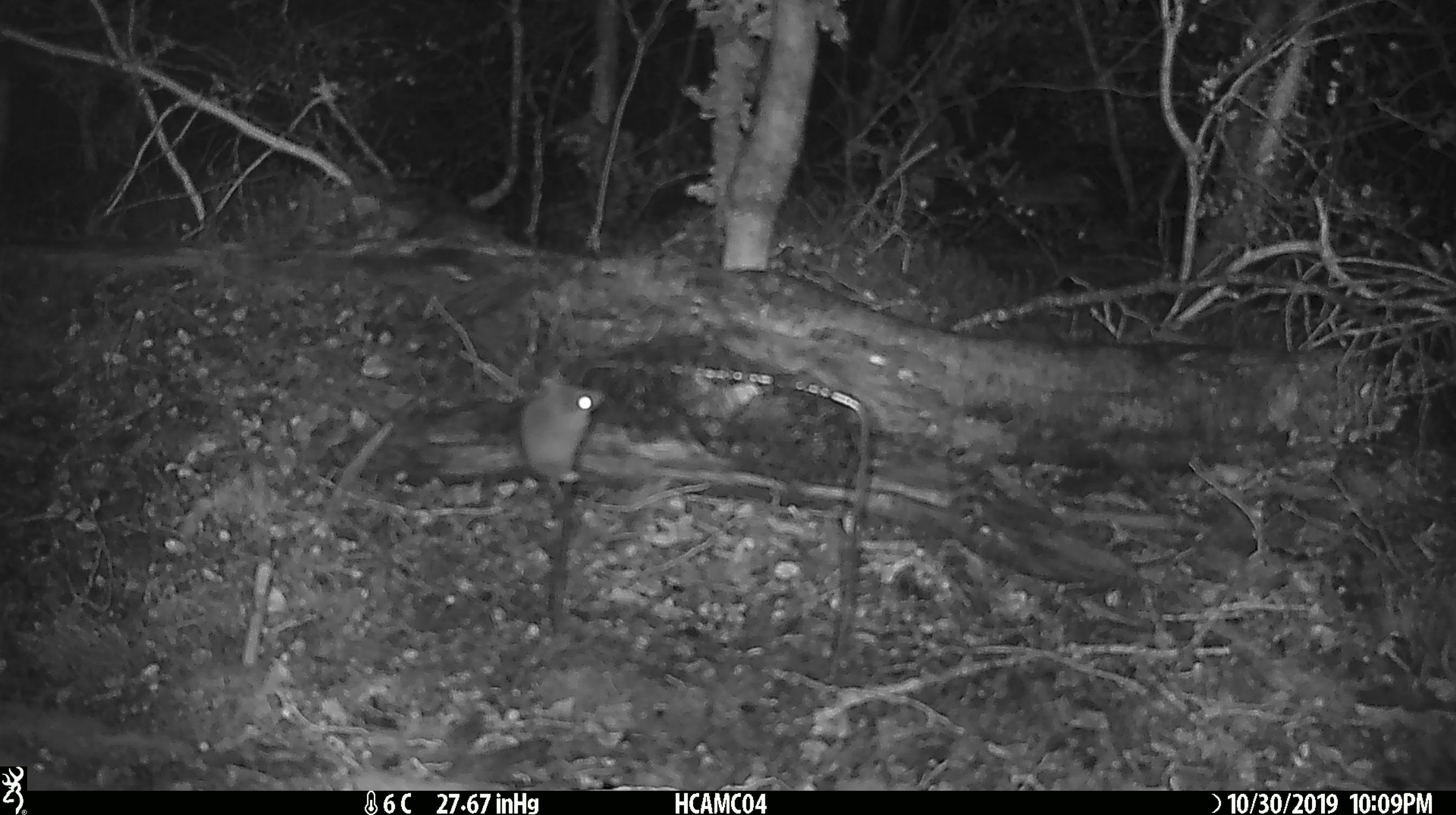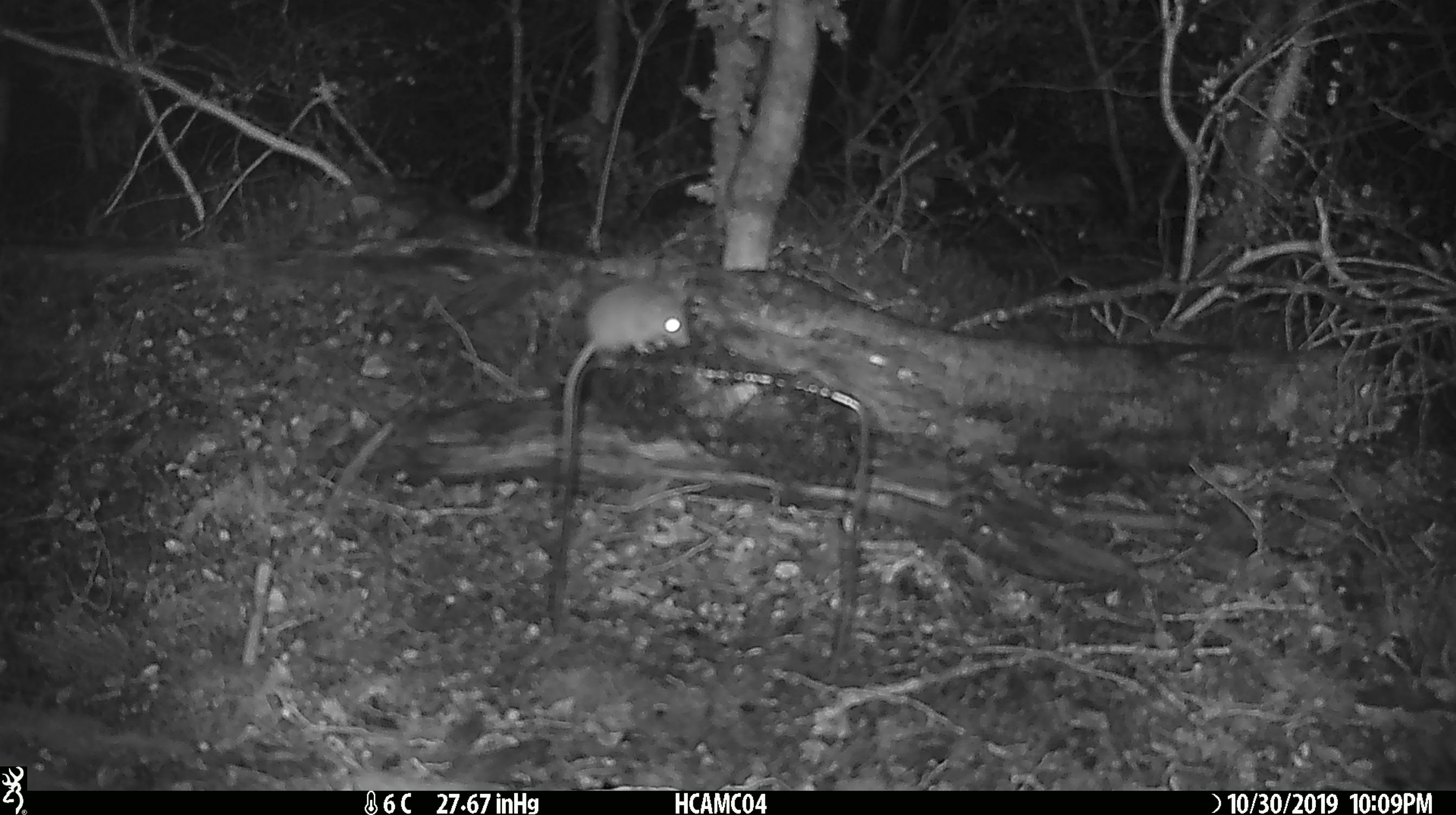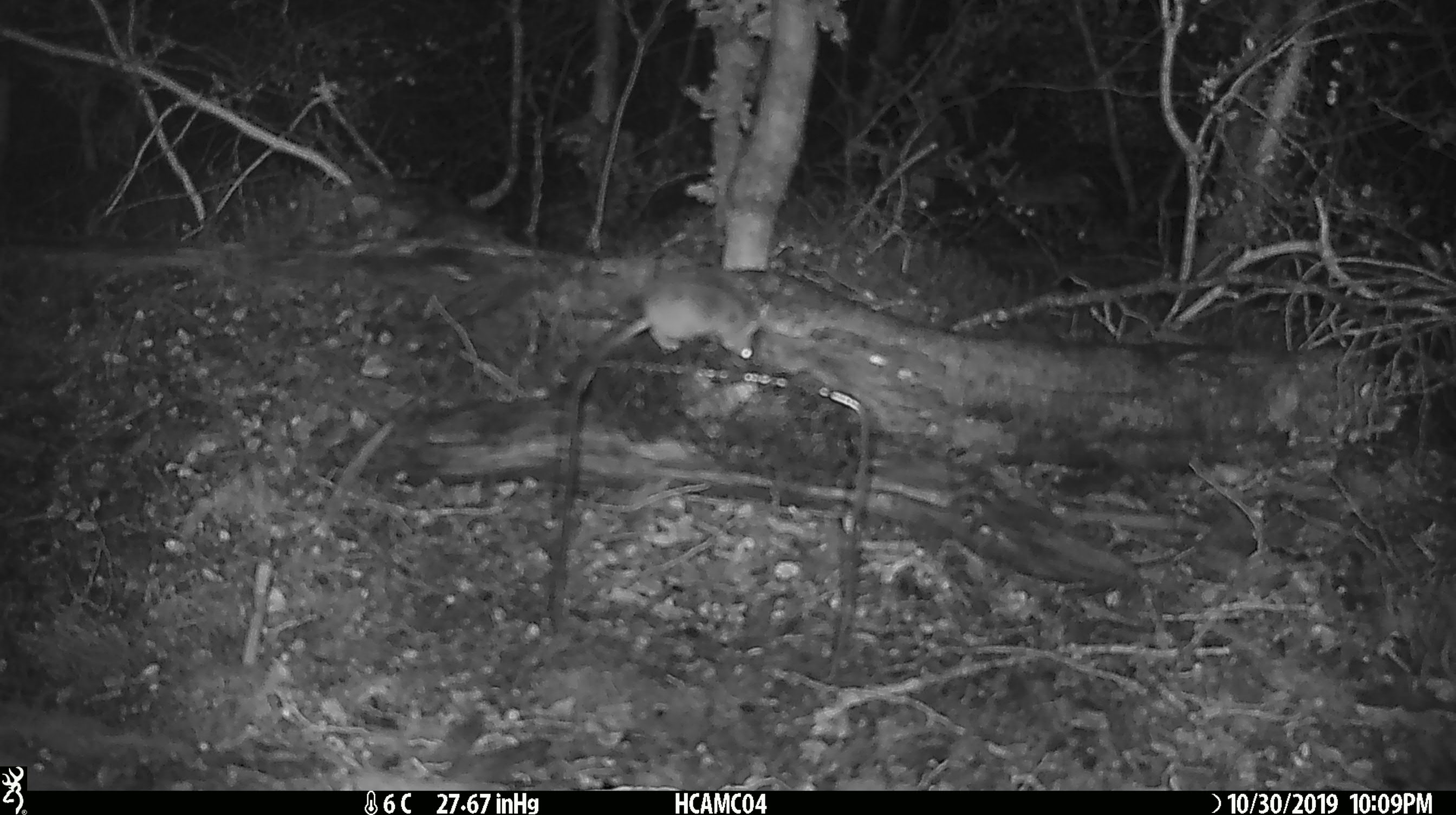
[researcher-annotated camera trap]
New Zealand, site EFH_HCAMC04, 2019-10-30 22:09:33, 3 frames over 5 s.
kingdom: Animalia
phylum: Chordata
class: Mammalia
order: Rodentia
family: Muridae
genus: Mus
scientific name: Mus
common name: mouse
Mouse (Mus).